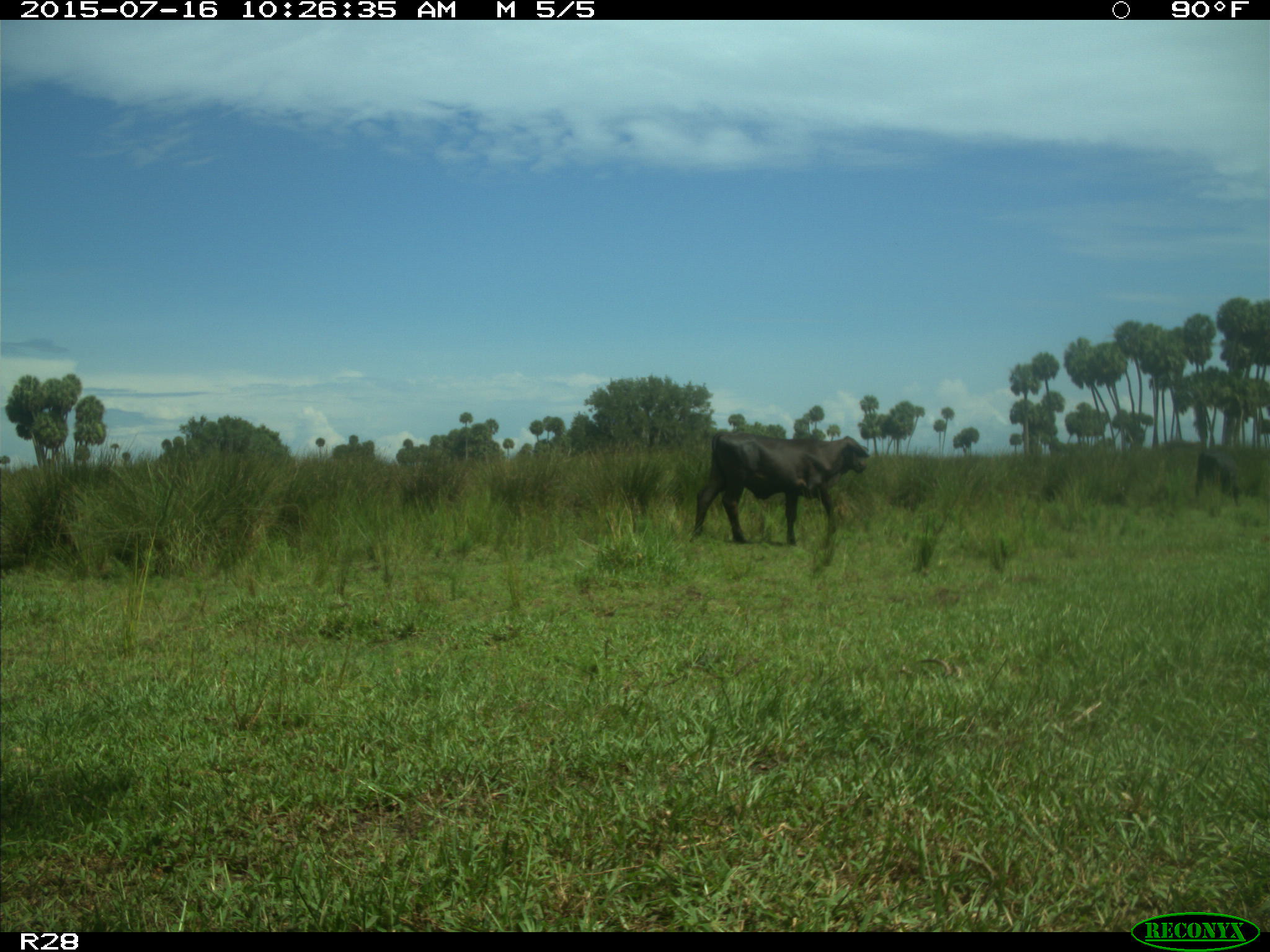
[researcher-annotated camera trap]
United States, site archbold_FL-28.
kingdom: Animalia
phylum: Chordata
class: Mammalia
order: Artiodactyla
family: Bovidae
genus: Bos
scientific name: Bos taurus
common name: domestic cow